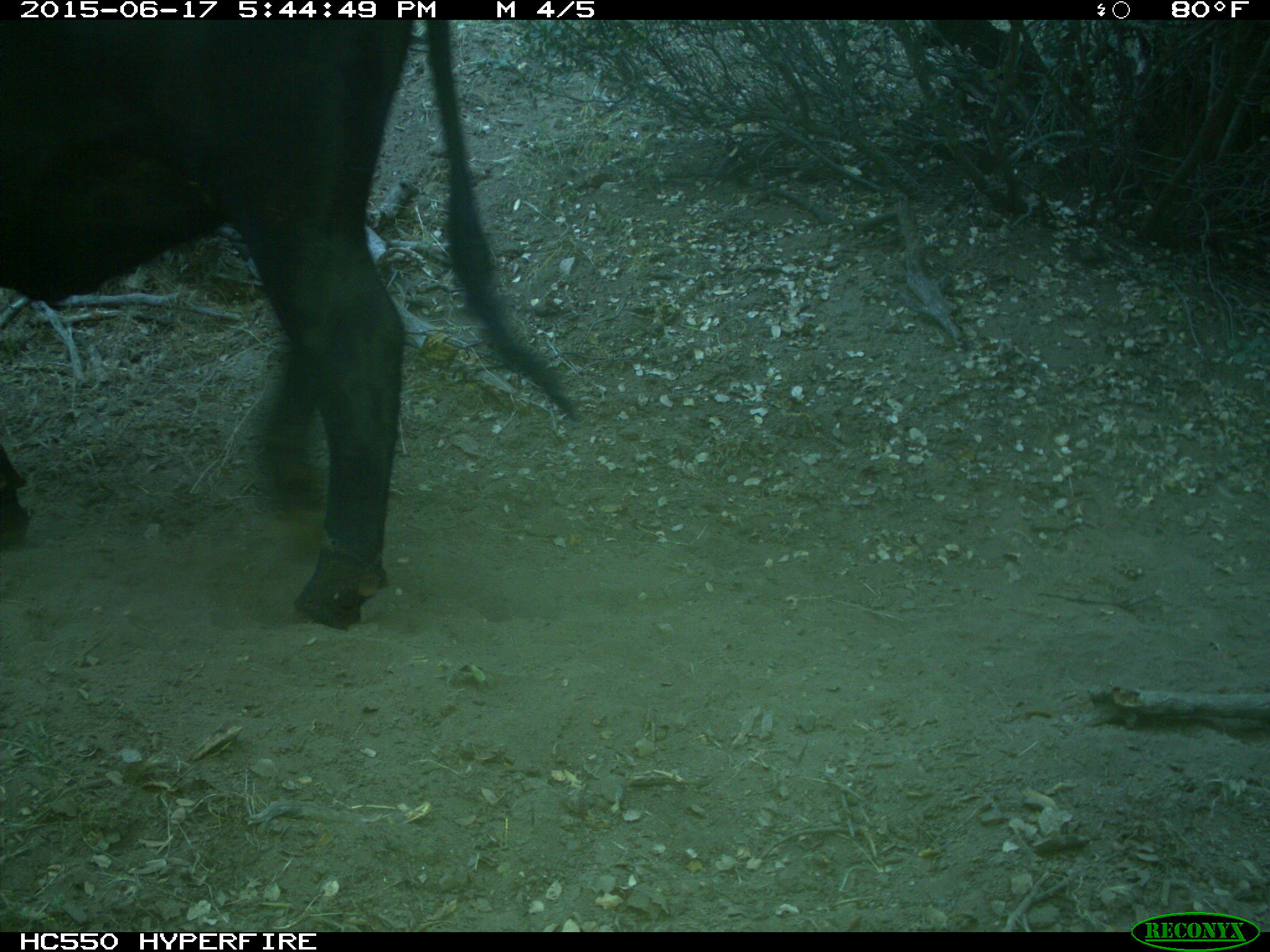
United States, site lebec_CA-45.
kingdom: Animalia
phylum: Chordata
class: Mammalia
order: Artiodactyla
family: Bovidae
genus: Bos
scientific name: Bos taurus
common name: domestic cow